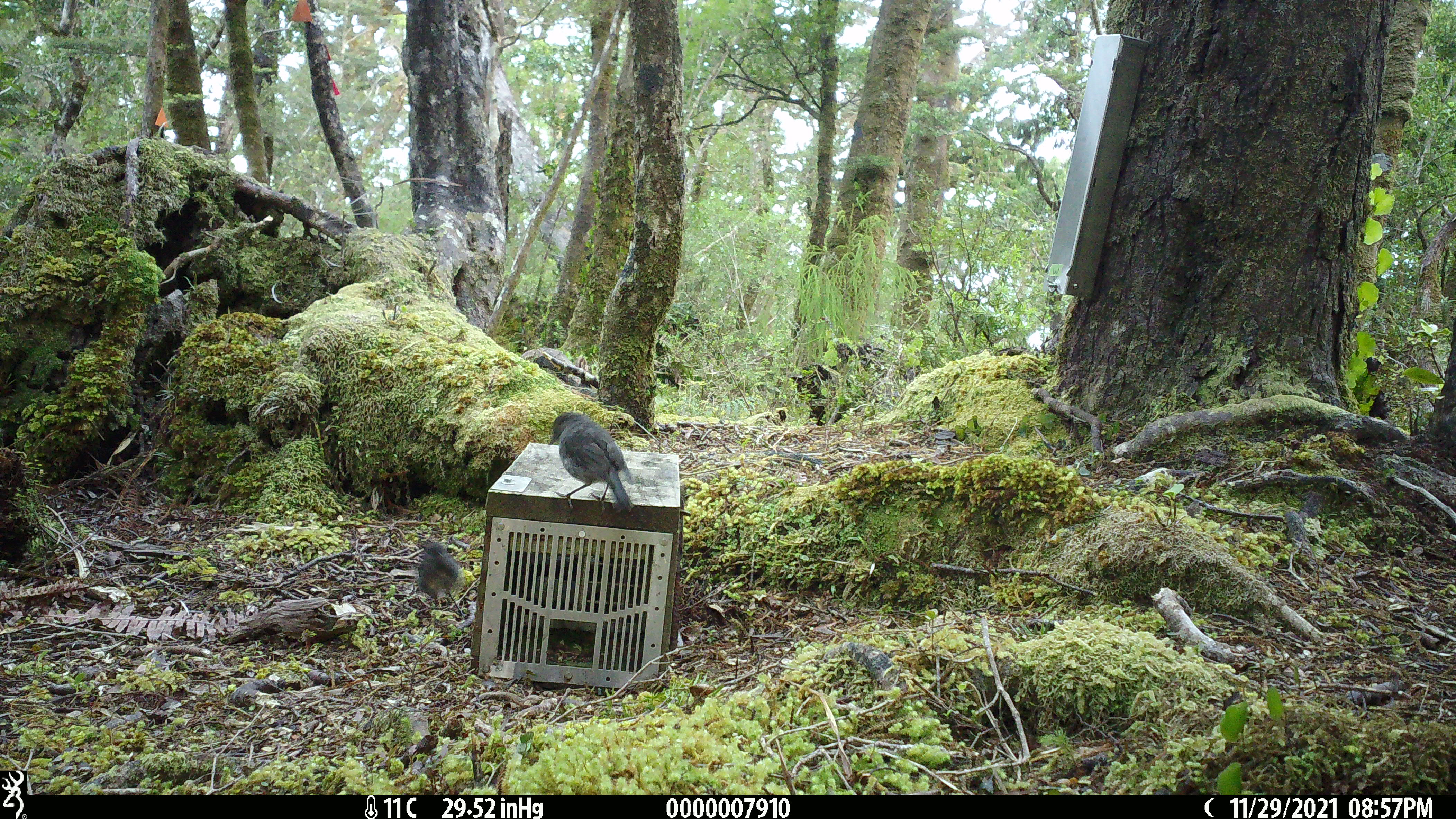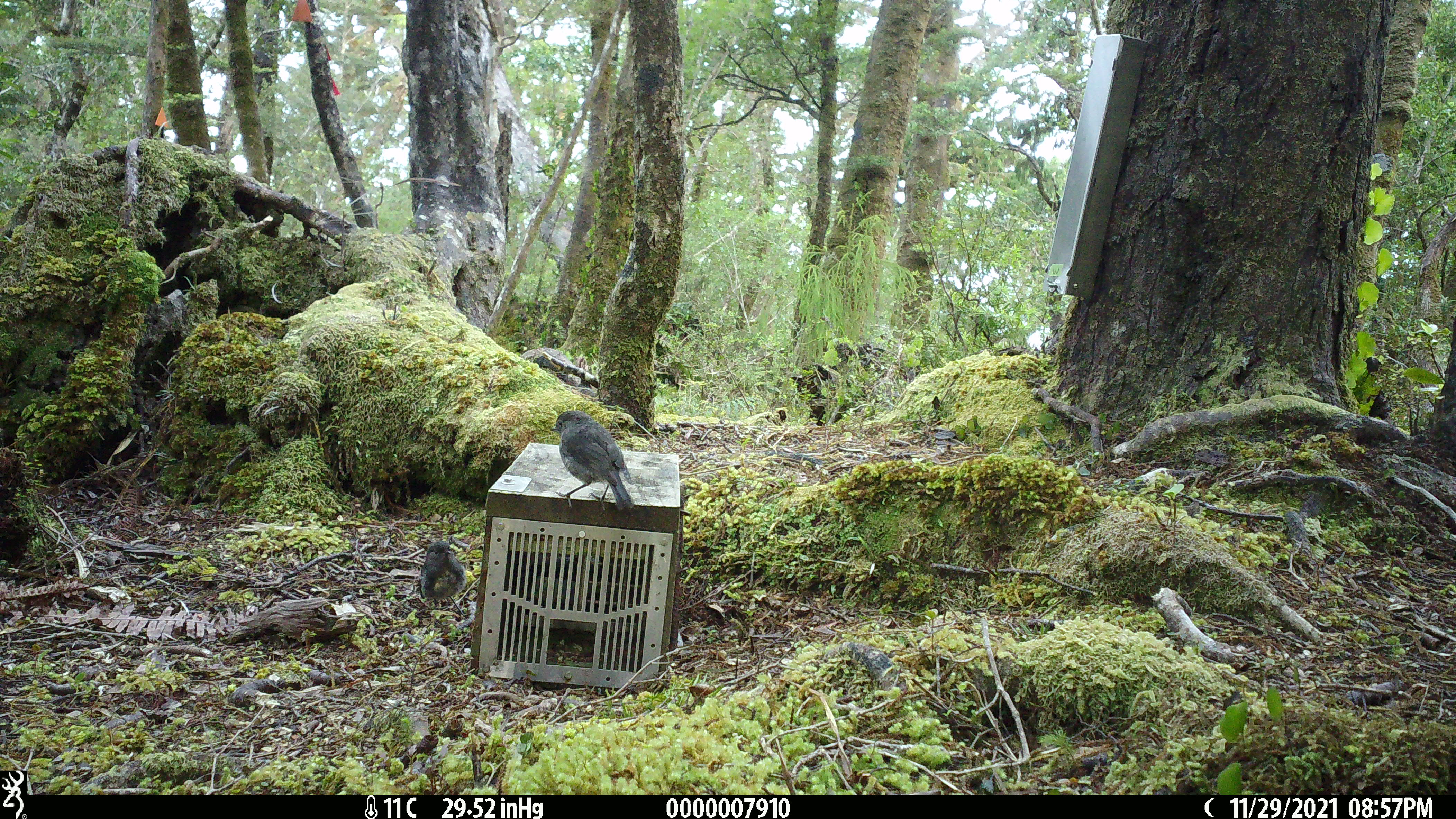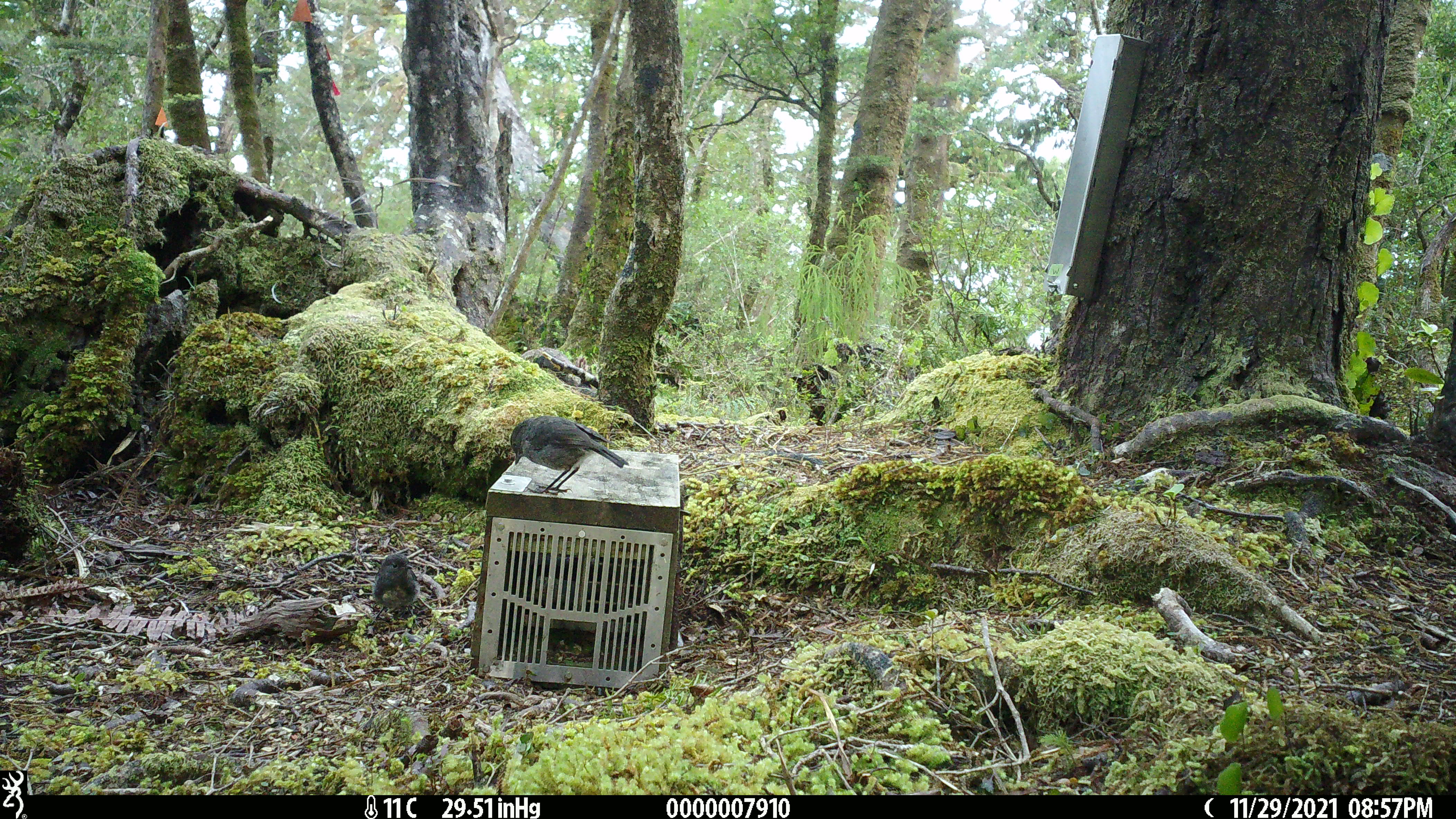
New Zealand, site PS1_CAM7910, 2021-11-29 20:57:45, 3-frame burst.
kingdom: Animalia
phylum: Chordata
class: Aves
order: Passeriformes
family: Petroicidae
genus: Petroica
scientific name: Petroica australis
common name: new zealand robin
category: robin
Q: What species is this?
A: Robin (new zealand robin) (Petroica australis).